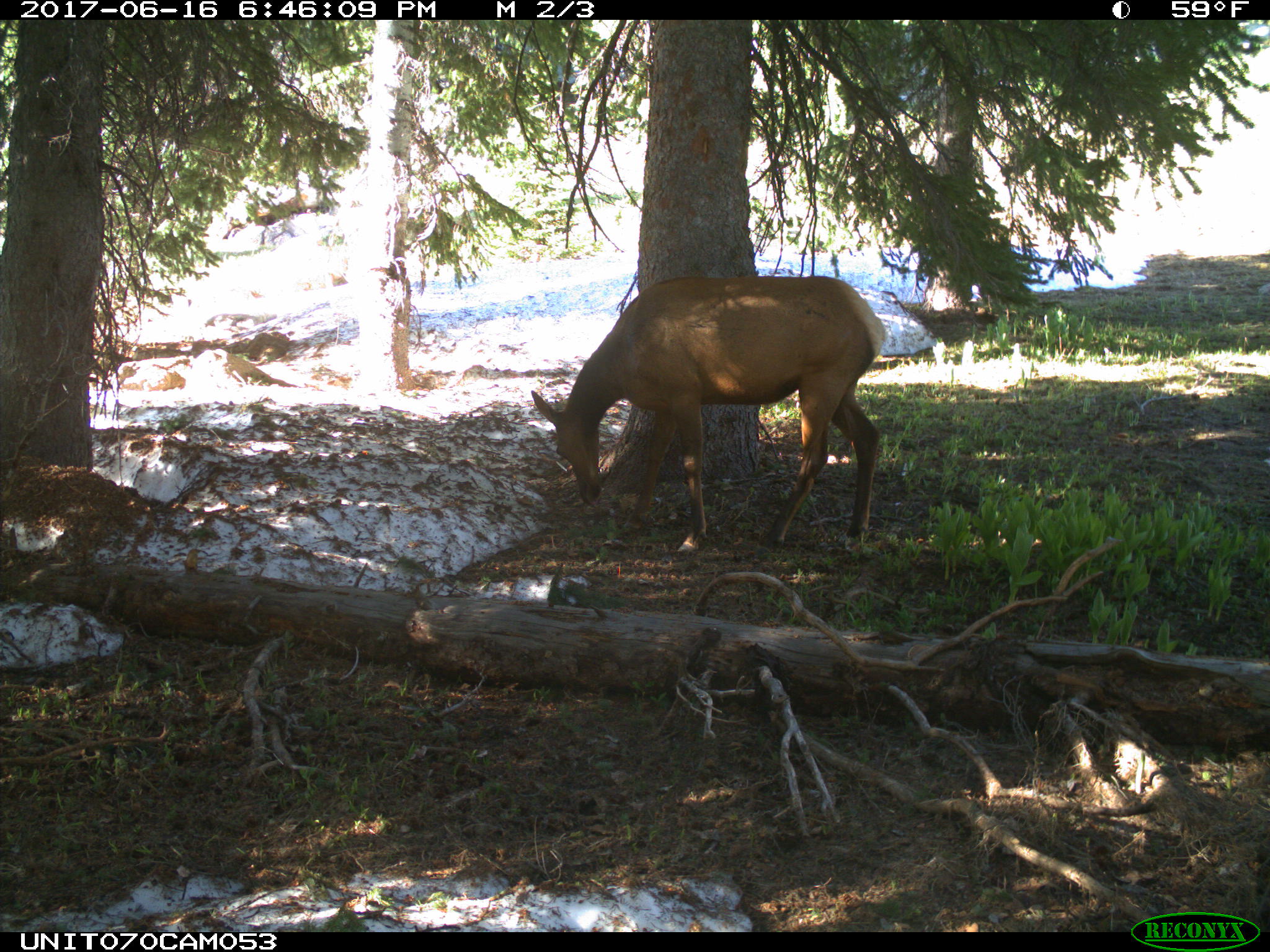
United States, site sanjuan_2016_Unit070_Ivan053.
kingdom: Animalia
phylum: Chordata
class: Mammalia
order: Artiodactyla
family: Cervidae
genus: Cervus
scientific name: Cervus elaphus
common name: red deer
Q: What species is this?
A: Cervus elaphus (red deer).